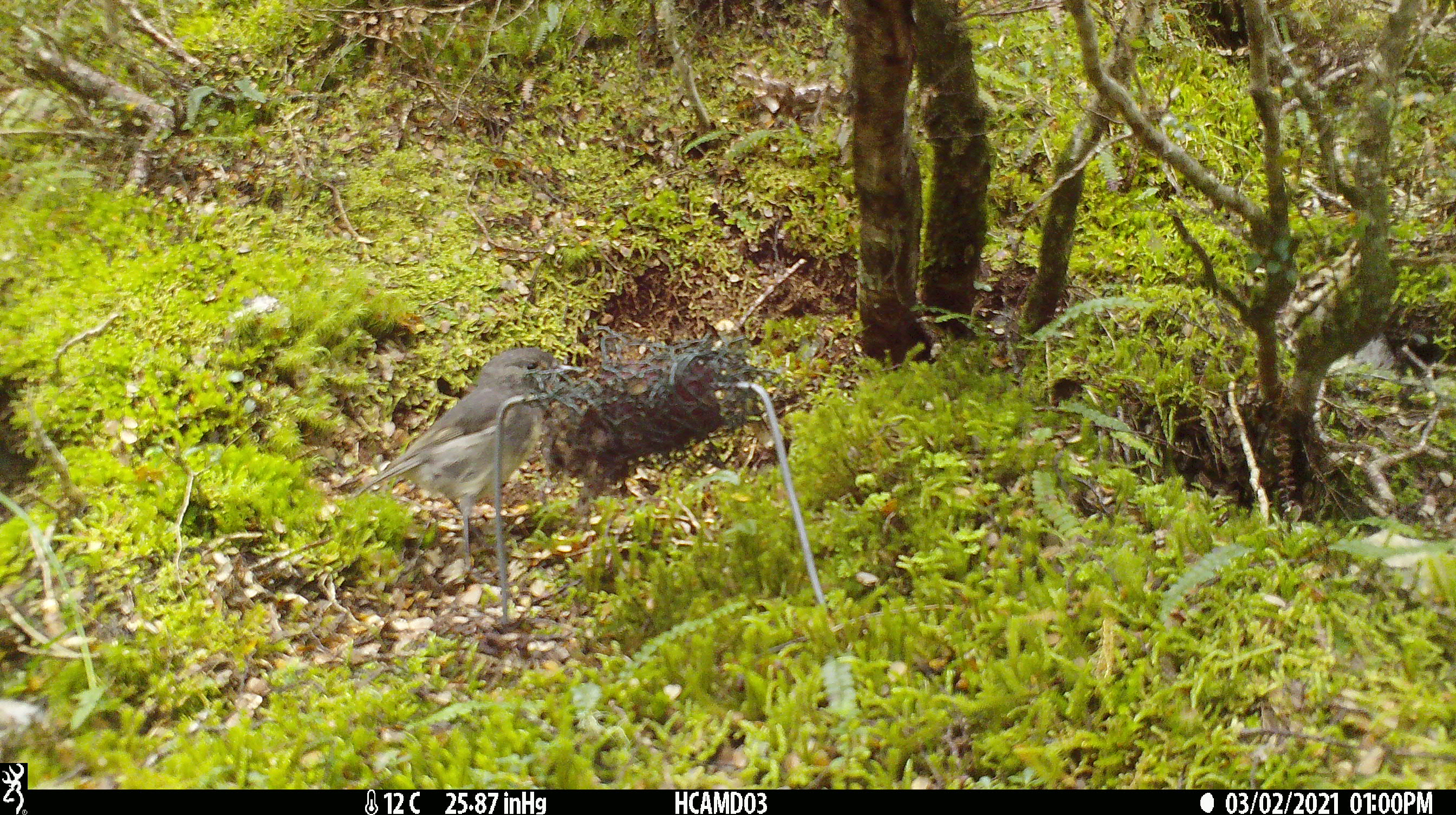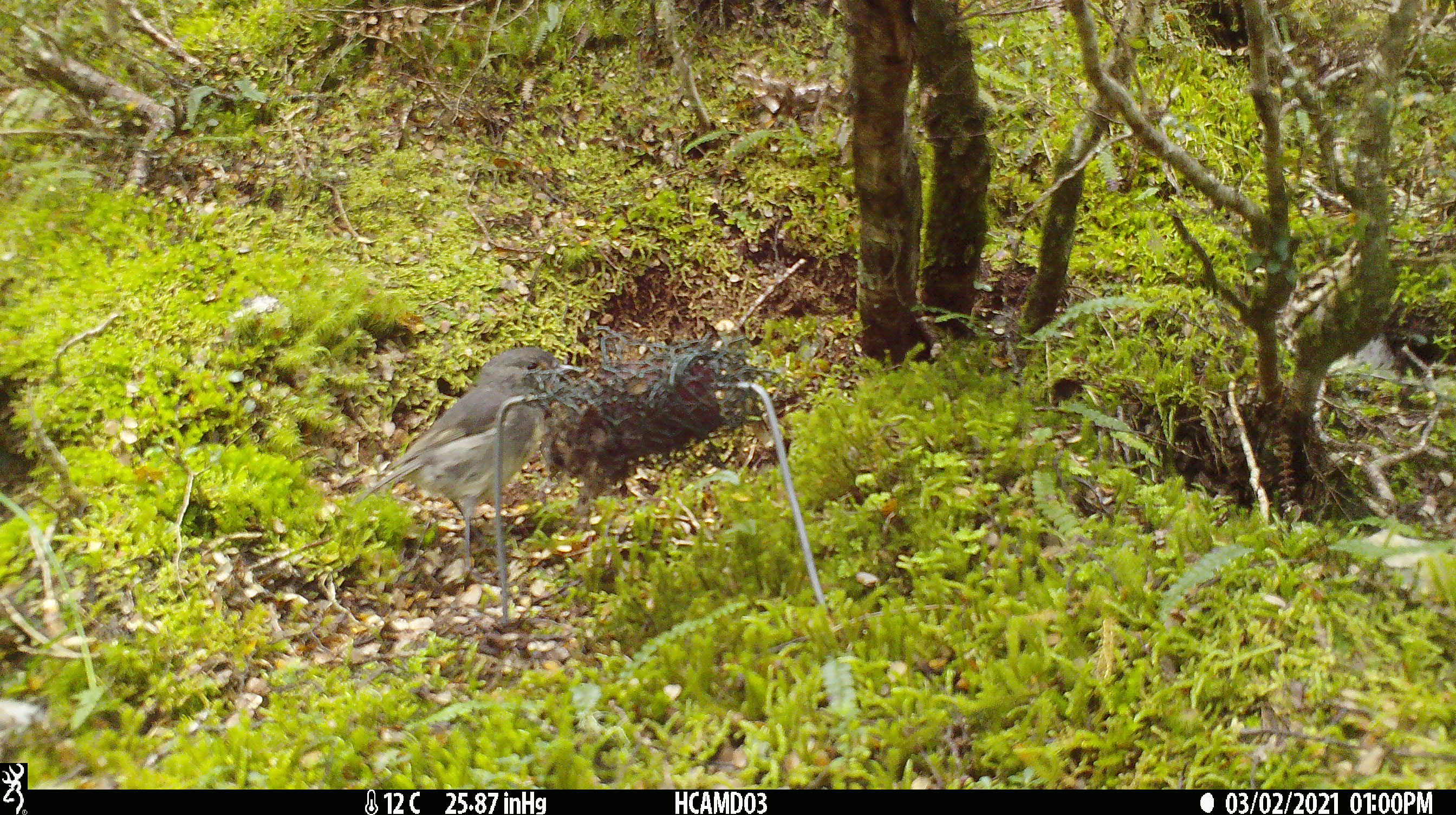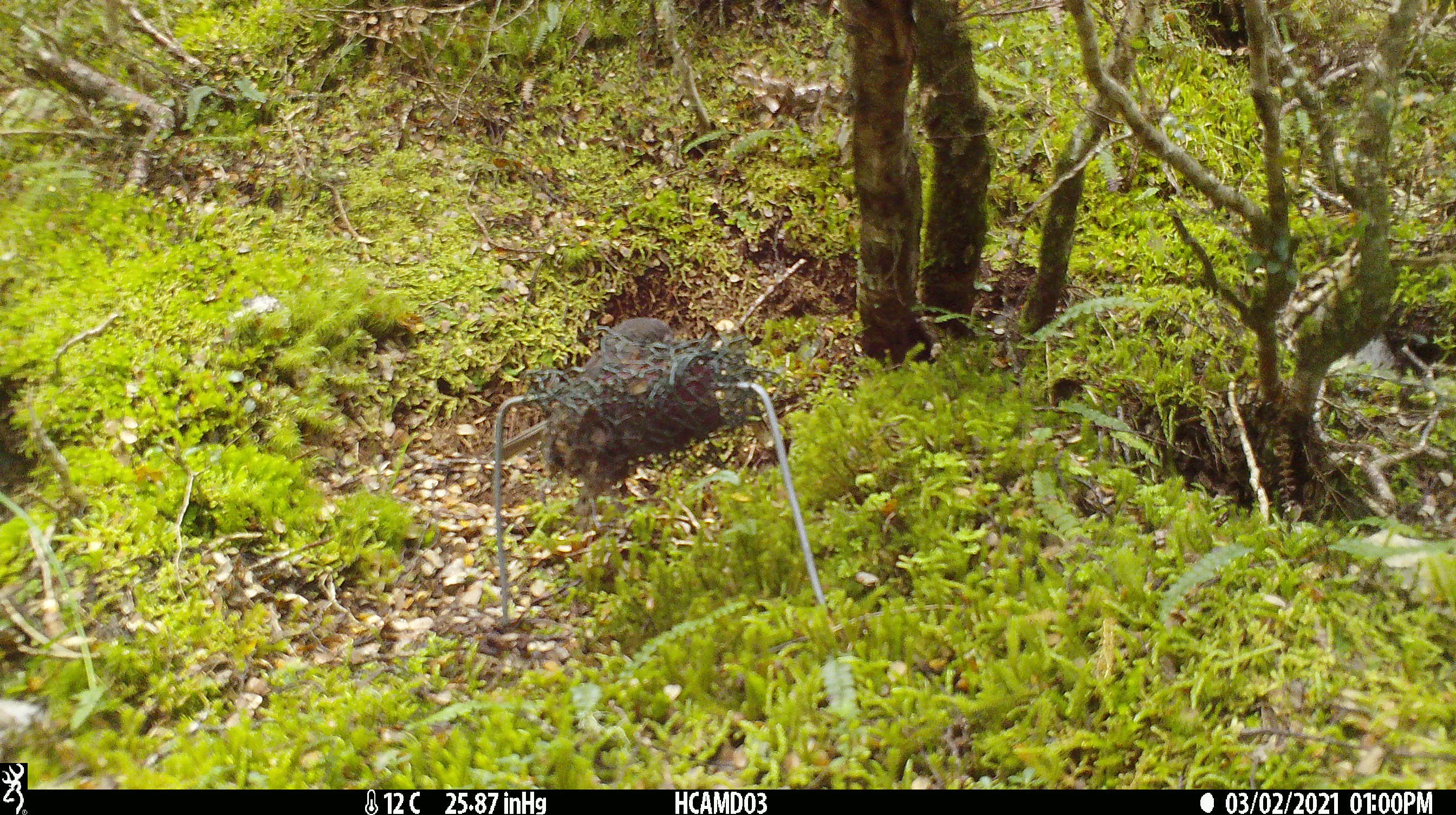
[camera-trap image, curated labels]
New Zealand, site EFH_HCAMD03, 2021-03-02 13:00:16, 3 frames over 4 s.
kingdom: Animalia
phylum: Chordata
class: Aves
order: Passeriformes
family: Petroicidae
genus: Petroica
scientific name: Petroica australis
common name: new zealand robin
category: robin